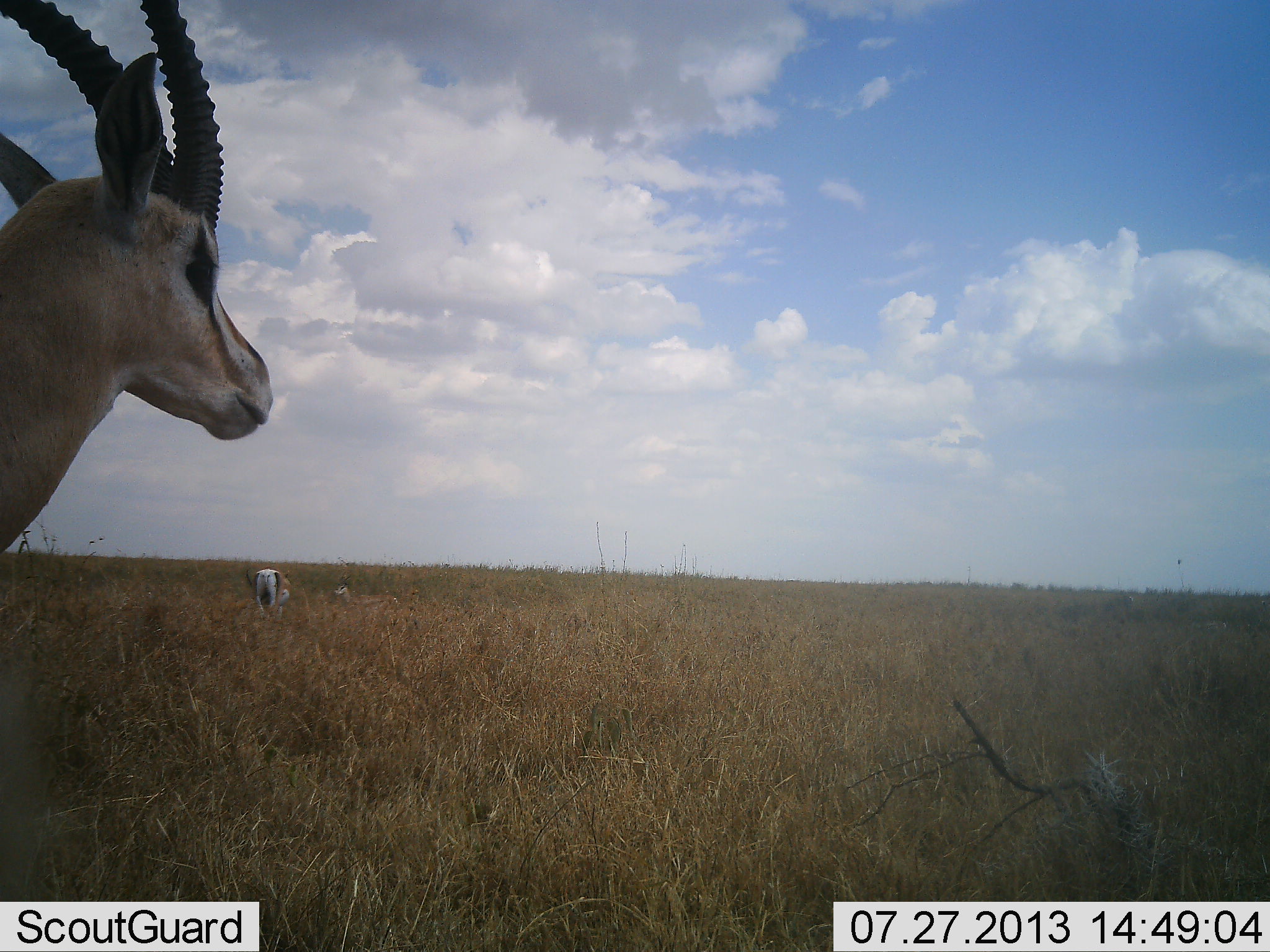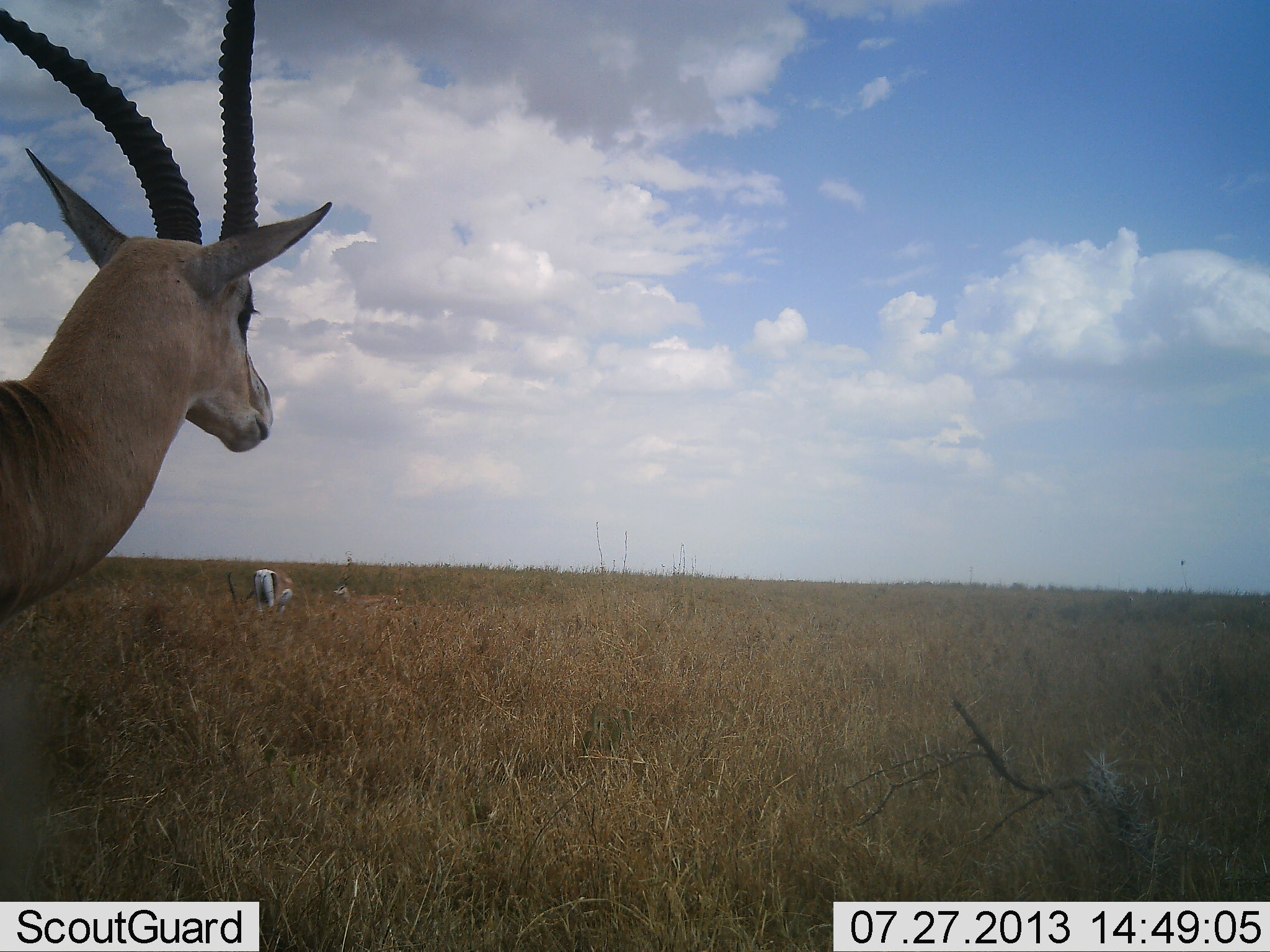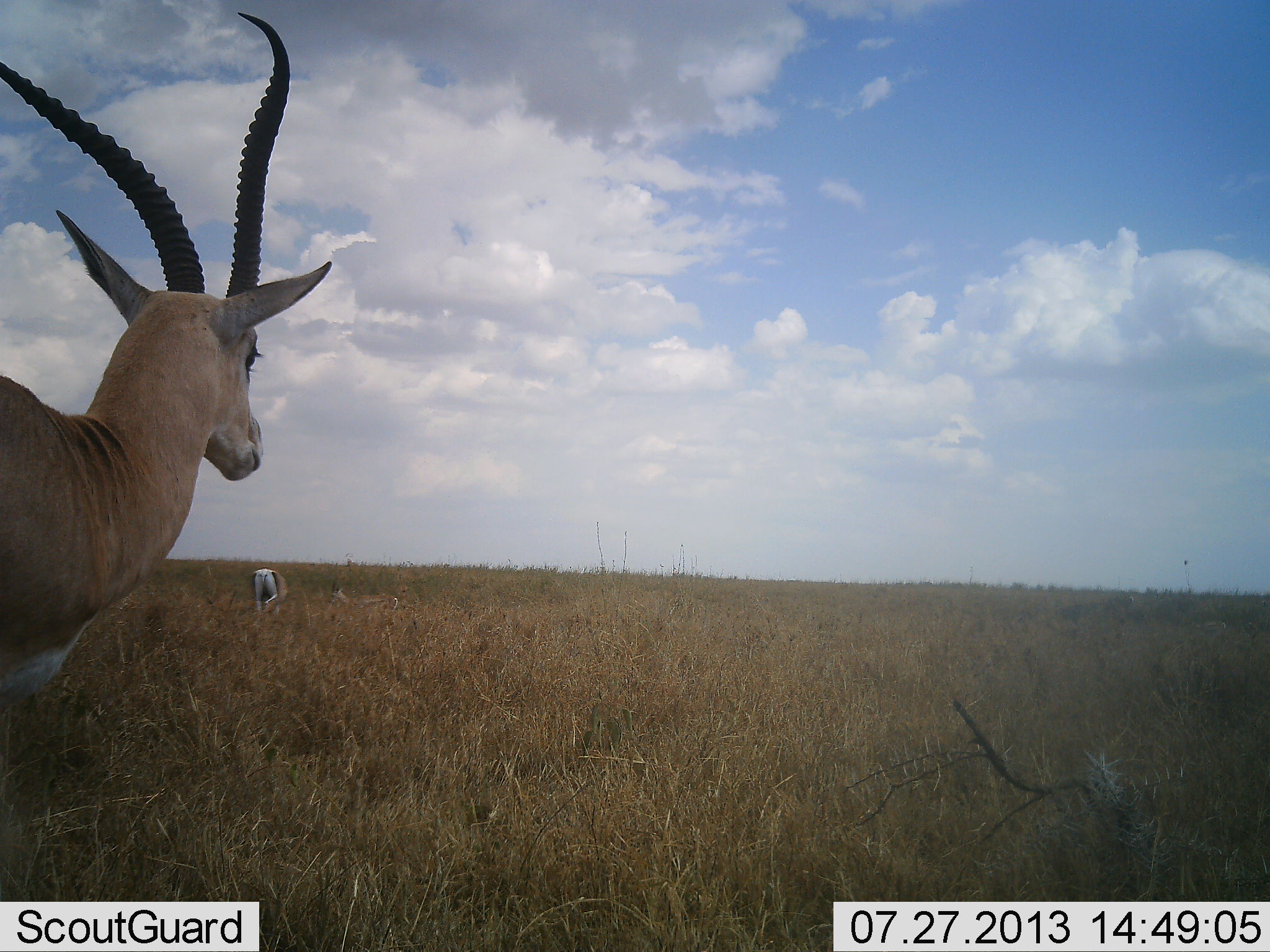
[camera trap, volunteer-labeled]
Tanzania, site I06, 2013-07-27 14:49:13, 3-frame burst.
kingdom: Animalia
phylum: Chordata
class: Mammalia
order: Artiodactyla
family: Bovidae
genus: Nanger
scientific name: Nanger granti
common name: grant's gazelle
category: gazellegrants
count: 2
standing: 92%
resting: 0%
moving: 8%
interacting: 0%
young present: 0%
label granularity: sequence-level